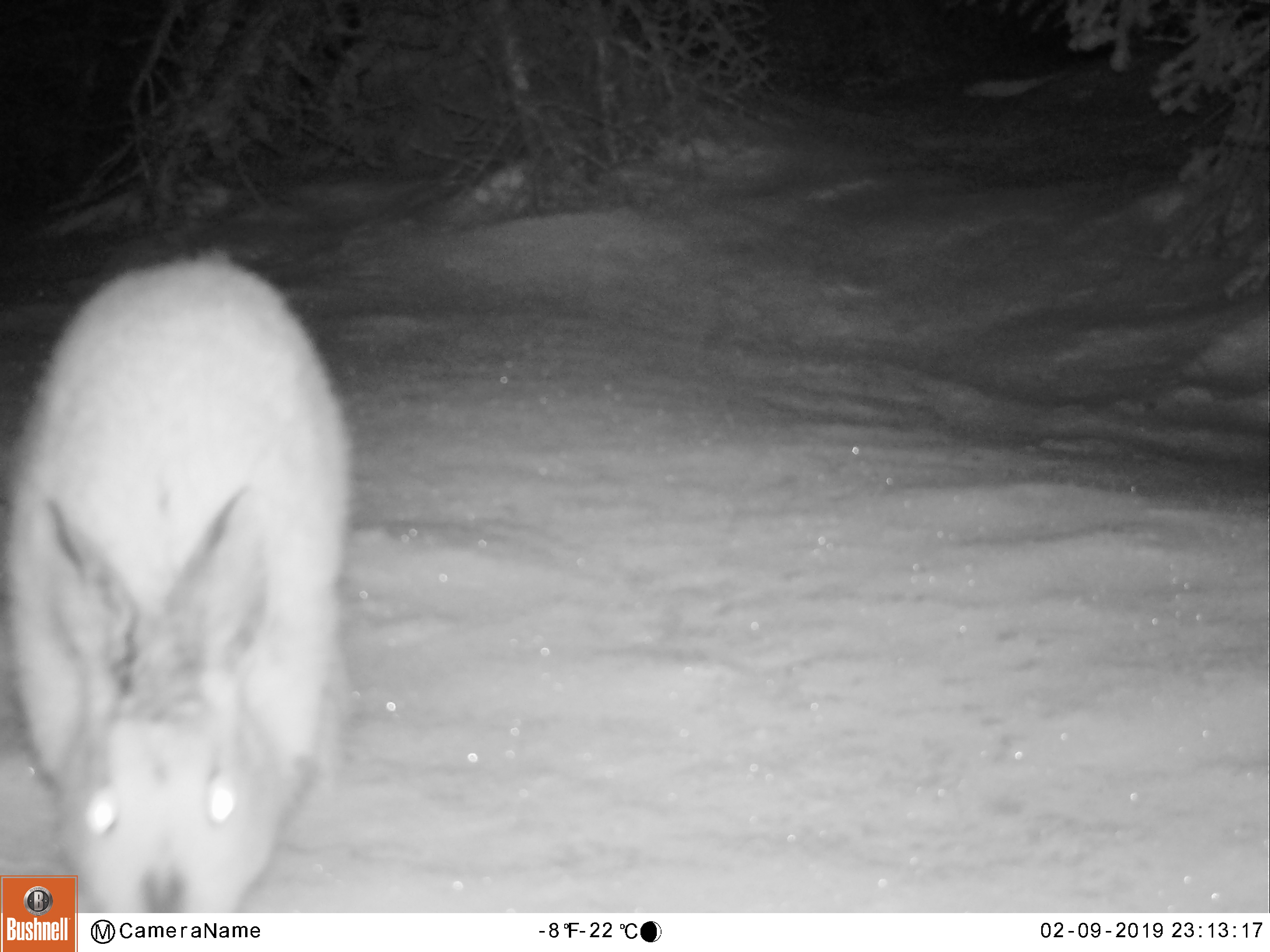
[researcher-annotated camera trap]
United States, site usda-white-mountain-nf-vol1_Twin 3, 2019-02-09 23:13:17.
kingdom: Animalia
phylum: Chordata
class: Mammalia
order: Lagomorpha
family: Leporidae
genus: Lepus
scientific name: Lepus americanus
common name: snowshoe hare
Snowshoe hare (Lepus americanus).